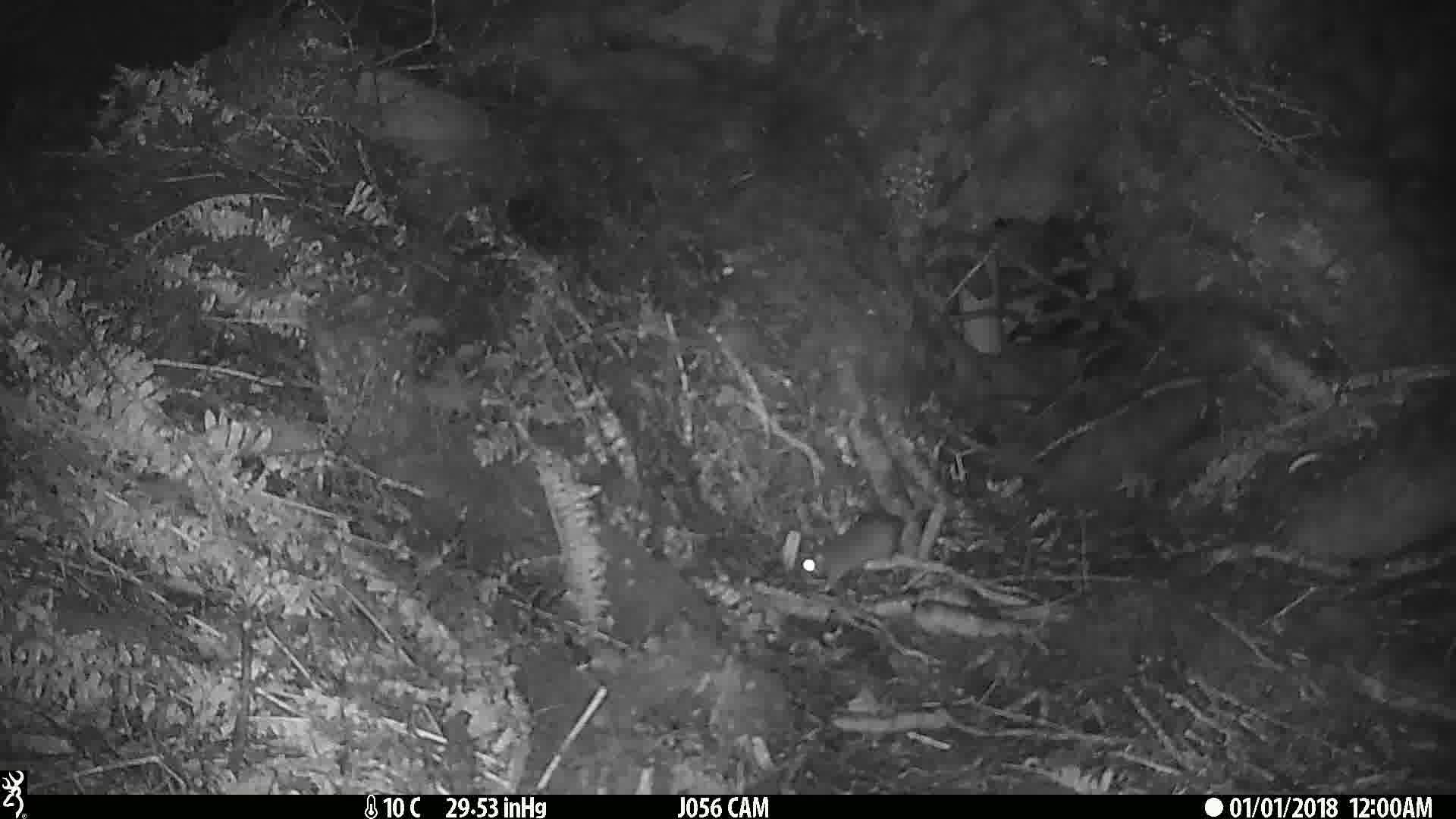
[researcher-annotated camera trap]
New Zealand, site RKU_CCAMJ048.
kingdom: Animalia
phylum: Chordata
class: Mammalia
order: Rodentia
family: Muridae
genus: Rattus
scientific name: Rattus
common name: rat